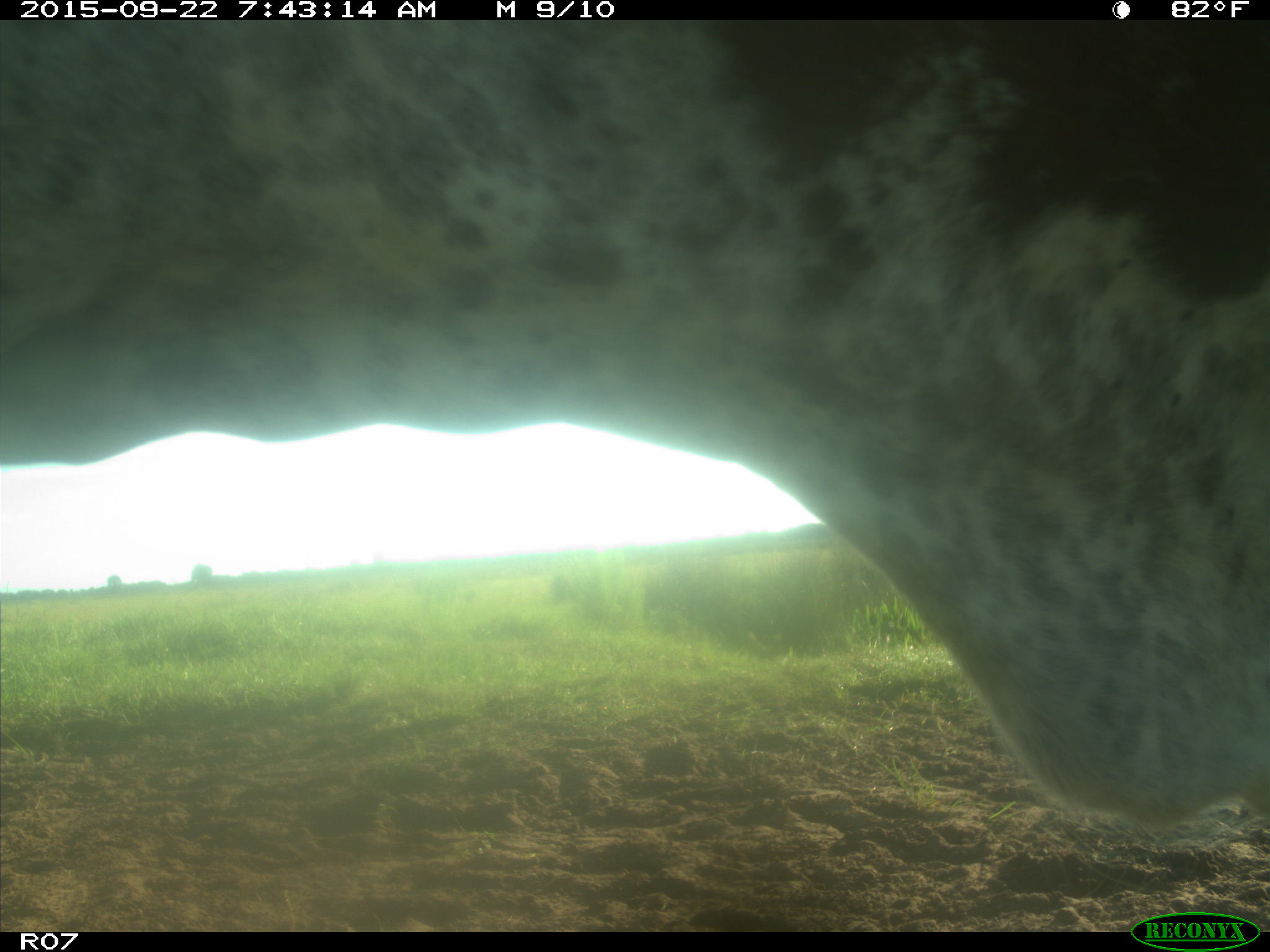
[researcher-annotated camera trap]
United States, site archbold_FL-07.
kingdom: Animalia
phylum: Chordata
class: Mammalia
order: Artiodactyla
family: Bovidae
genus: Bos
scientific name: Bos taurus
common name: domestic cow